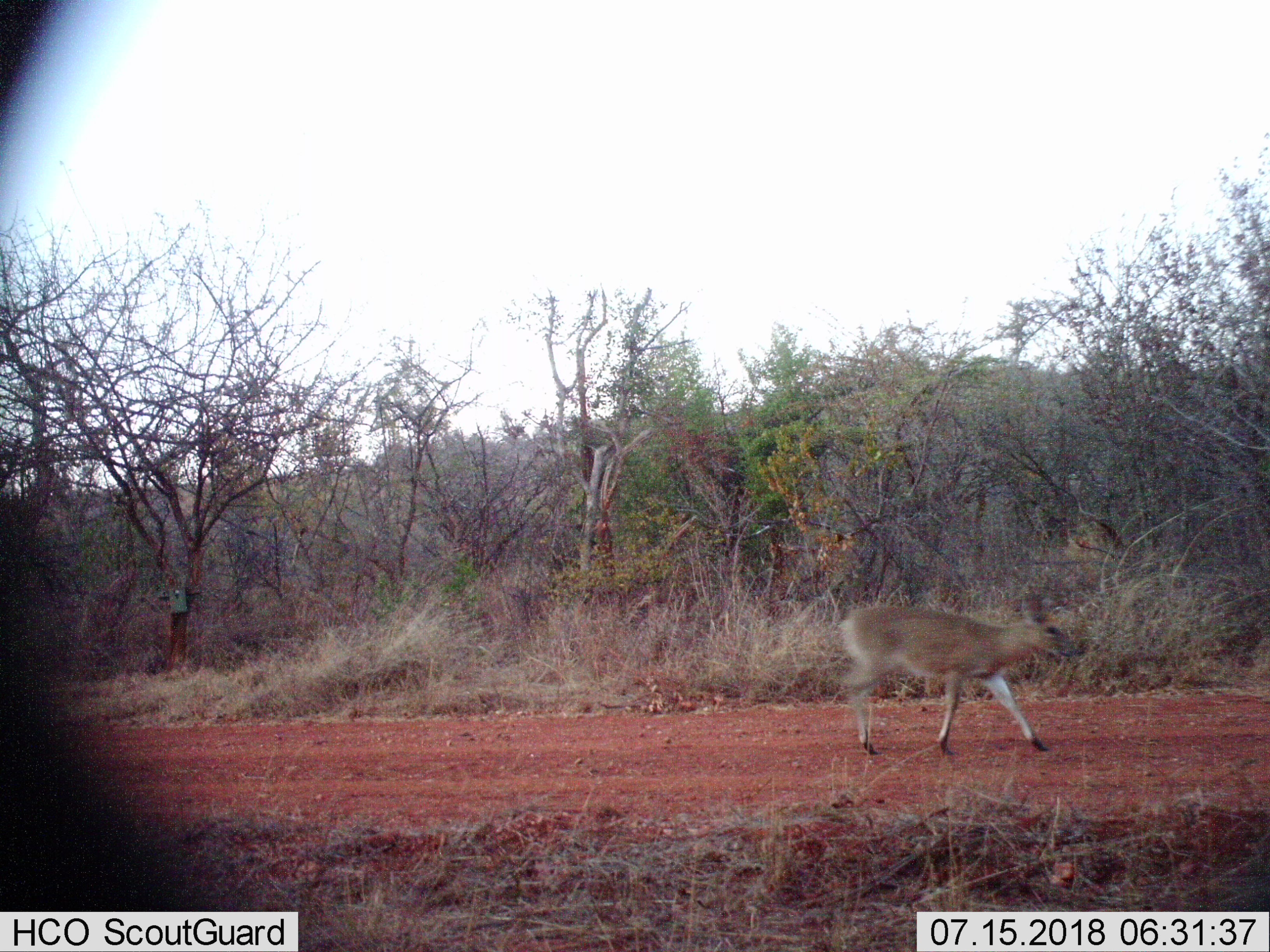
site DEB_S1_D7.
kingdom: Animalia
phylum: Chordata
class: Mammalia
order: Artiodactyla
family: Bovidae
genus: Sylvicapra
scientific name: Sylvicapra grimmia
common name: common duiker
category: duikercommongrey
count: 1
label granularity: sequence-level